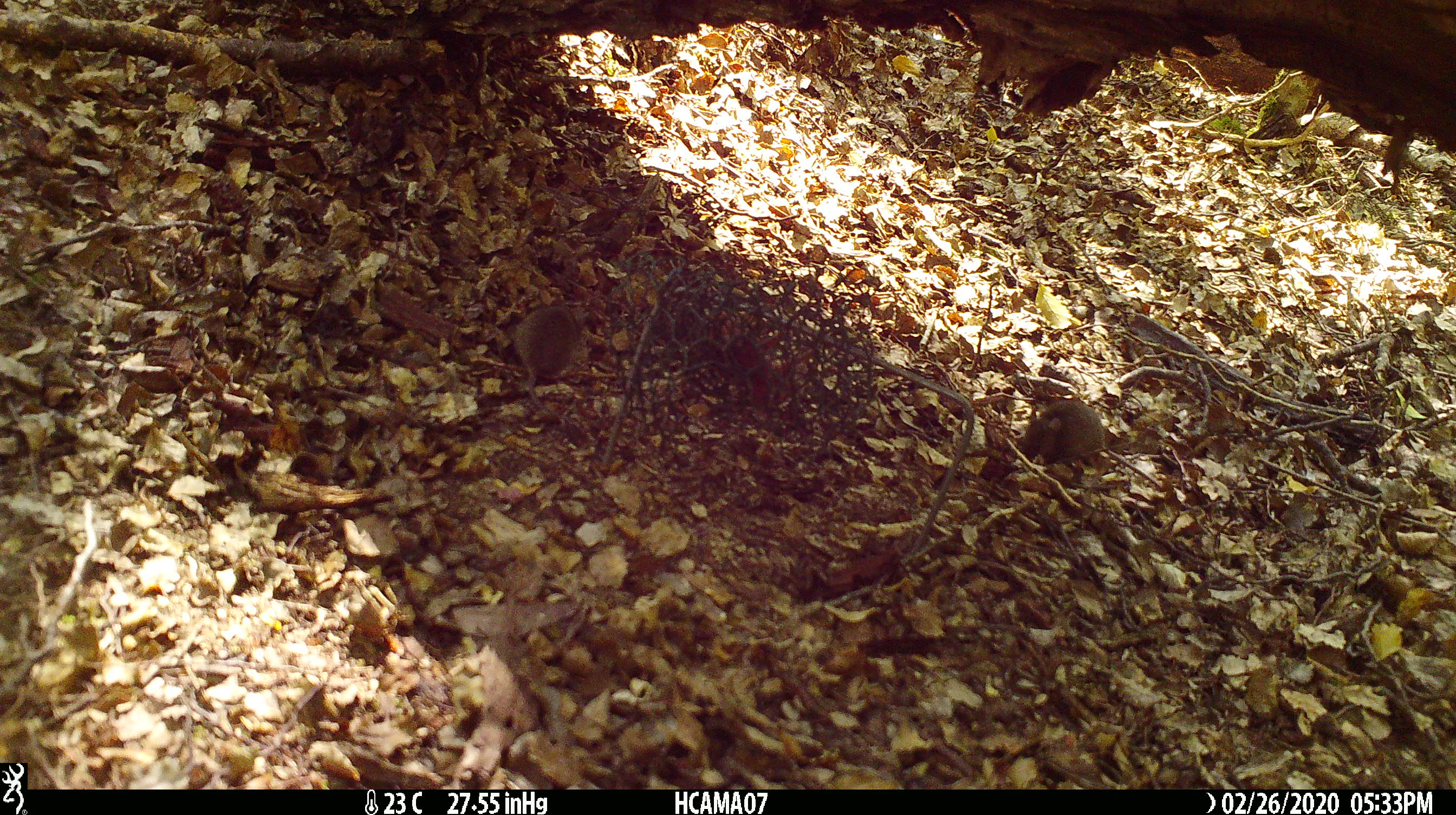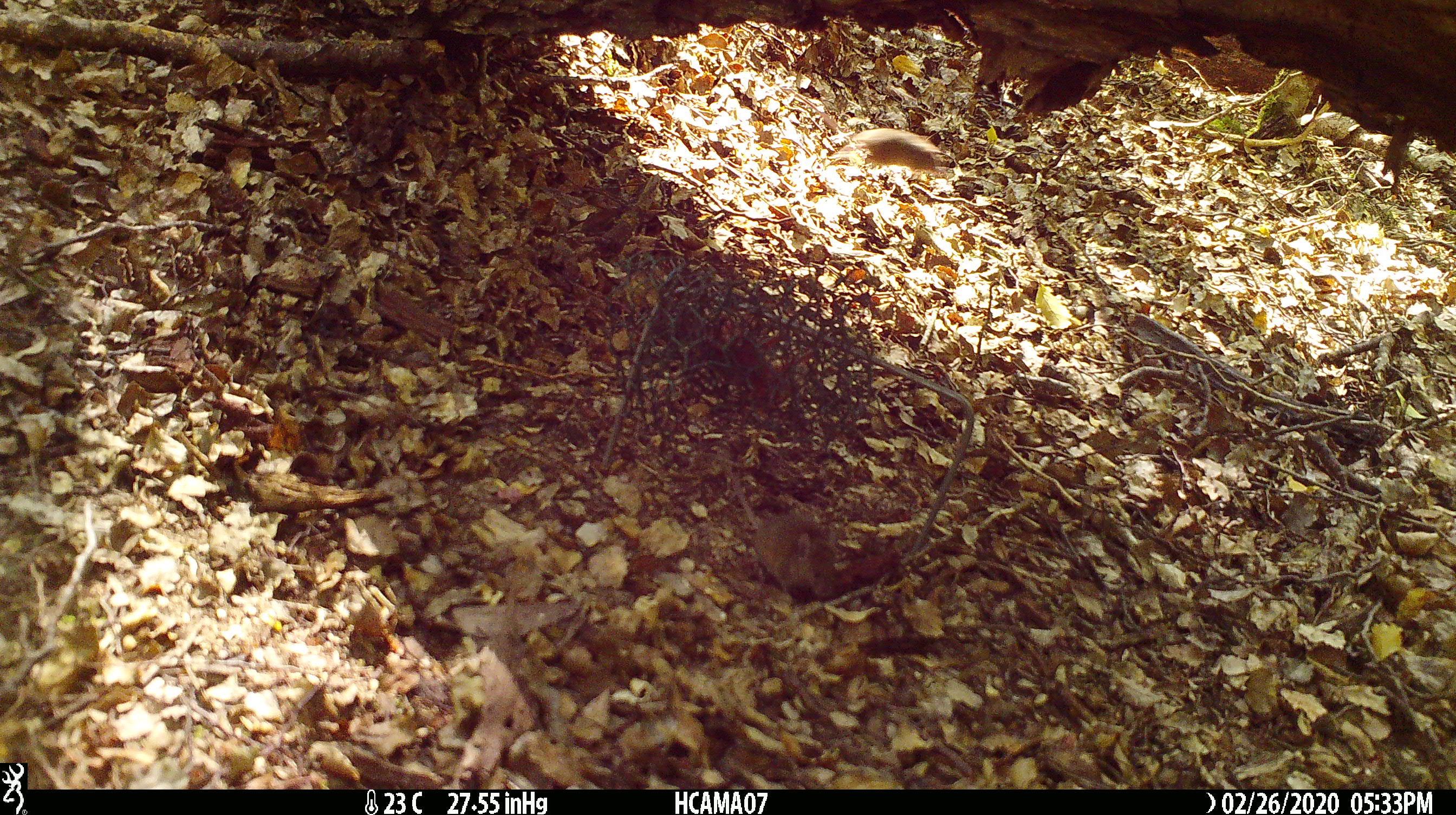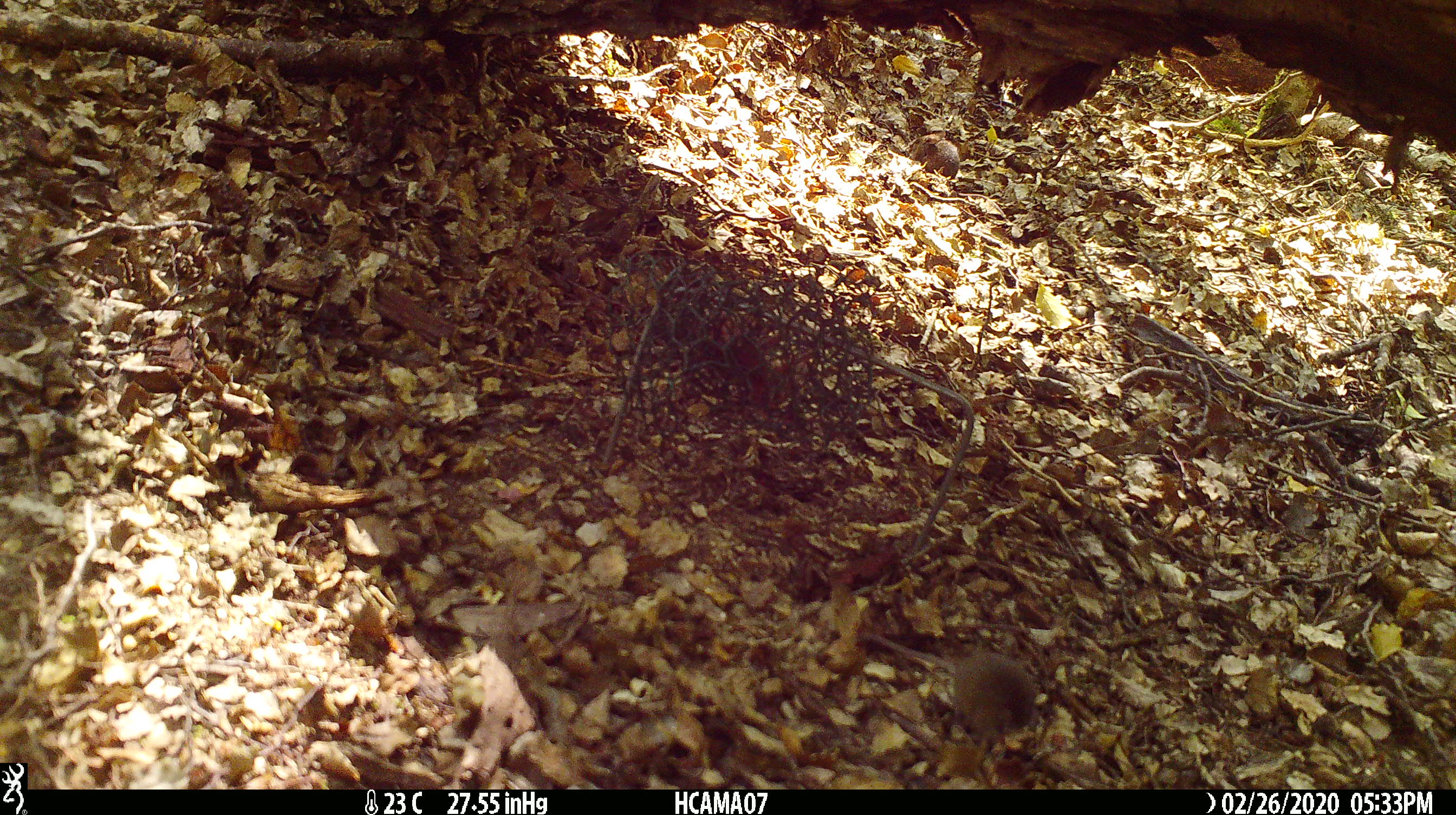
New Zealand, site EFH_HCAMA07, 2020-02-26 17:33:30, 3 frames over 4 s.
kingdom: Animalia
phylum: Chordata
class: Mammalia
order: Rodentia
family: Muridae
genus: Mus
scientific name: Mus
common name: mouse